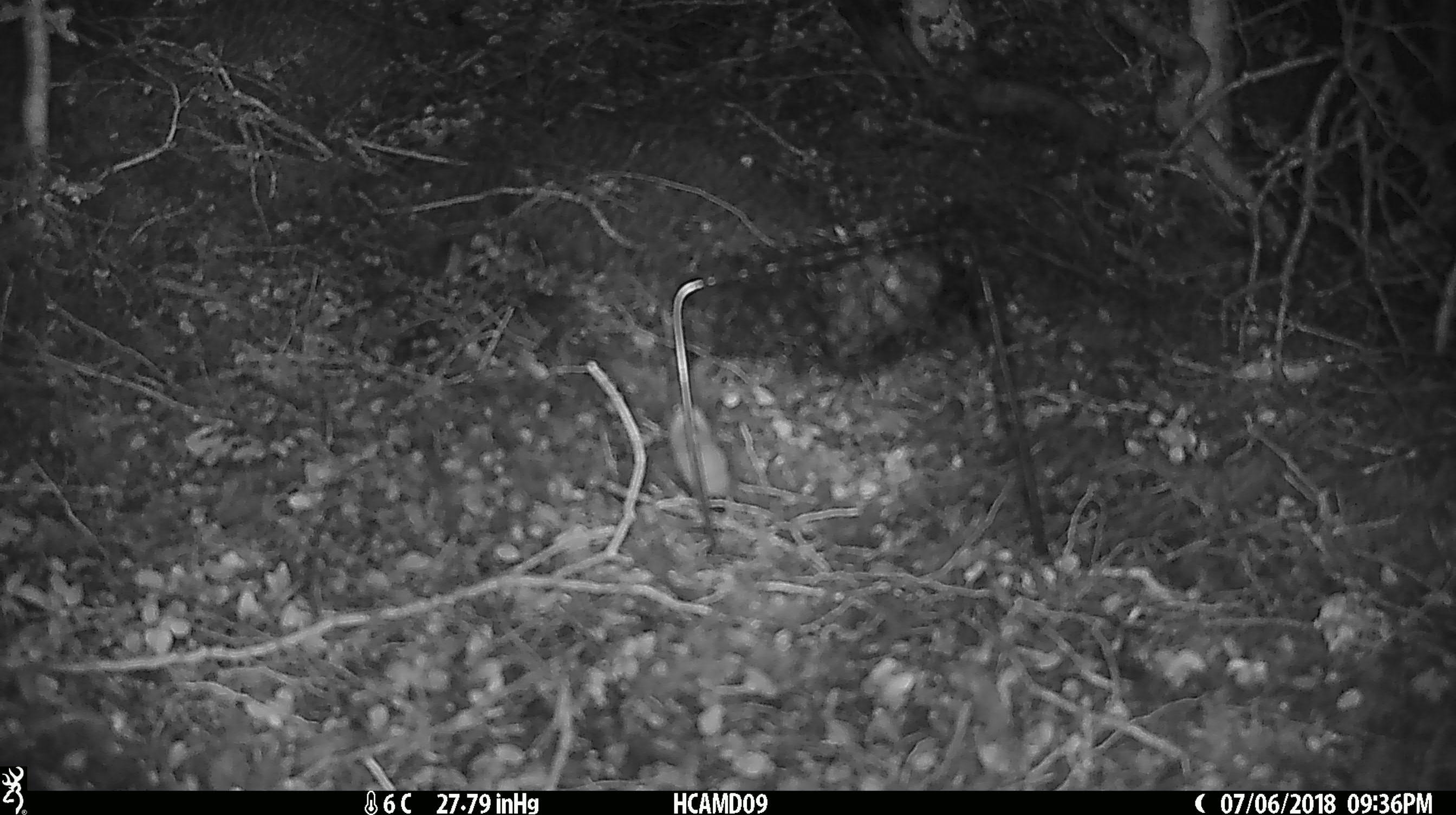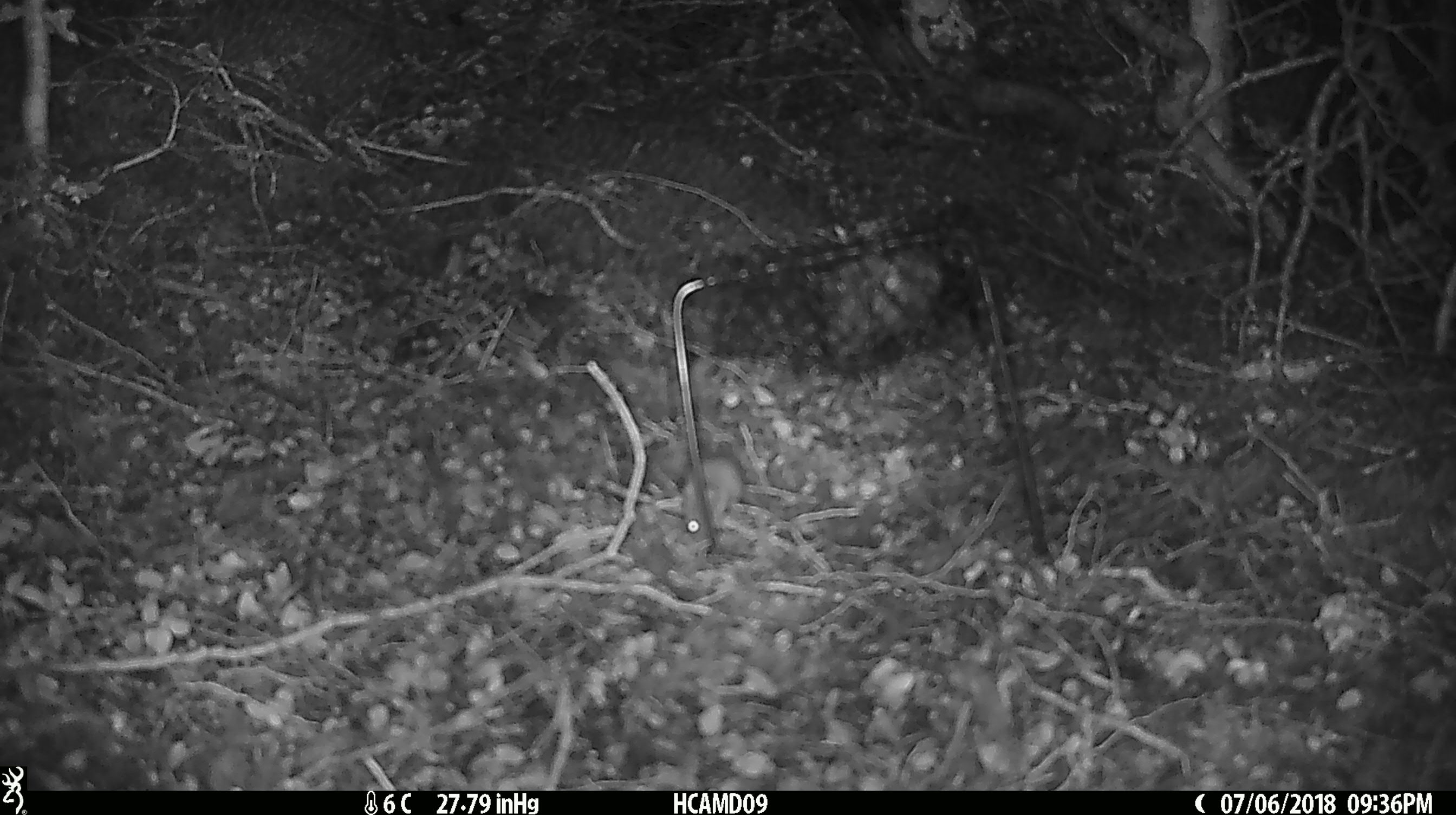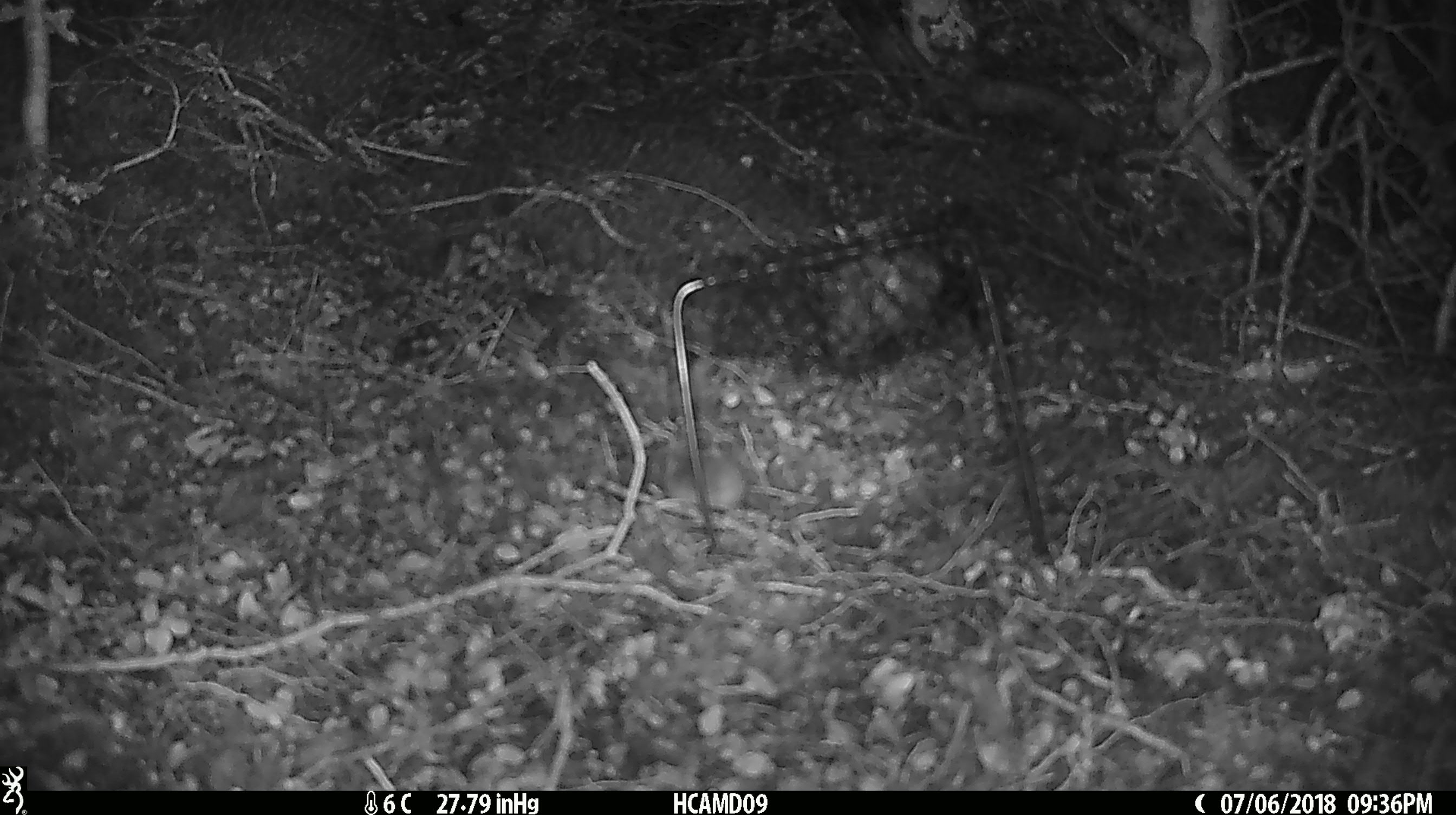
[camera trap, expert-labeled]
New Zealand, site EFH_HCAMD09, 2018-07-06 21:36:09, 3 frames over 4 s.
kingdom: Animalia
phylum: Chordata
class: Mammalia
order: Rodentia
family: Muridae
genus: Mus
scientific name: Mus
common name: mouse